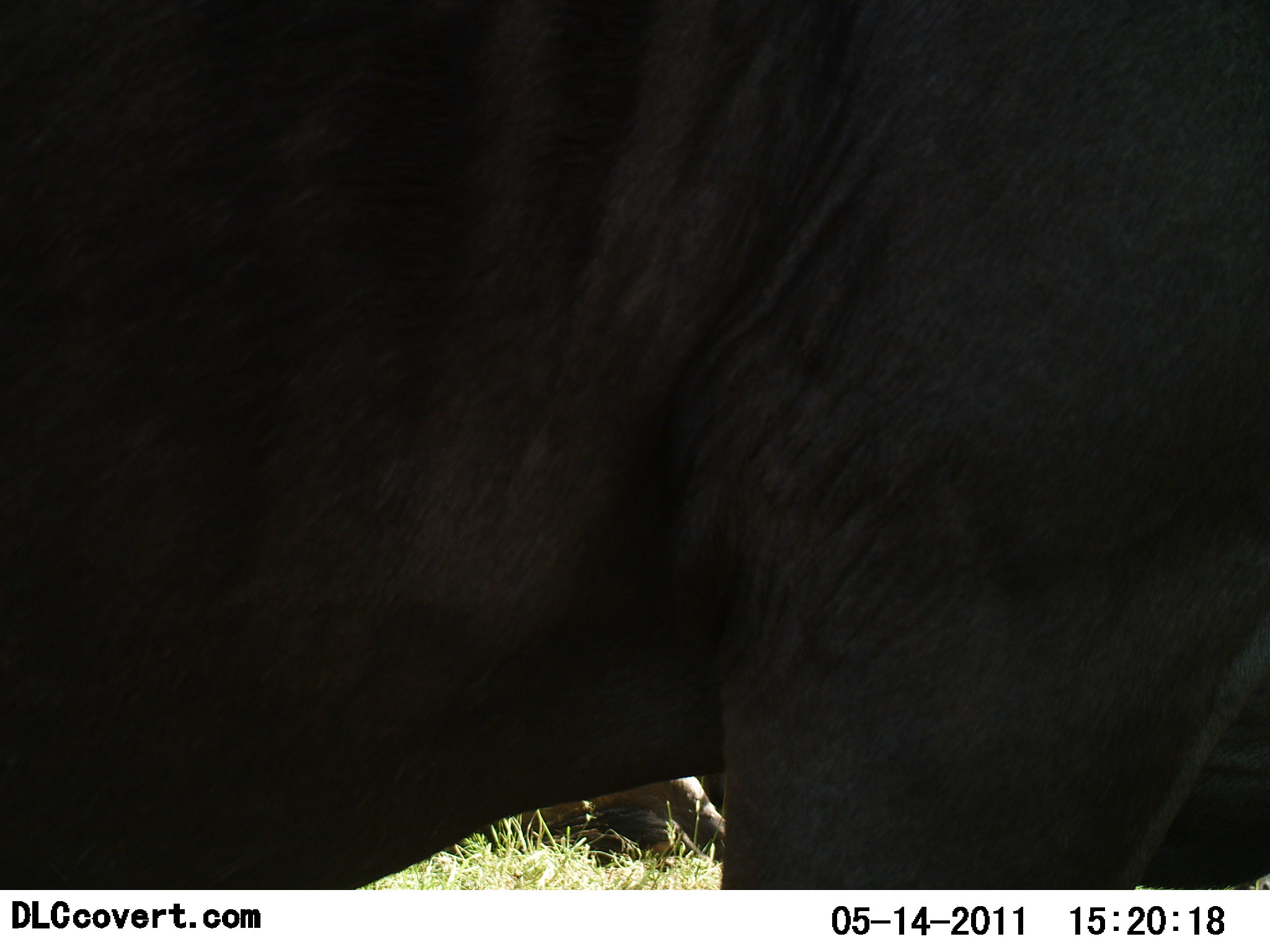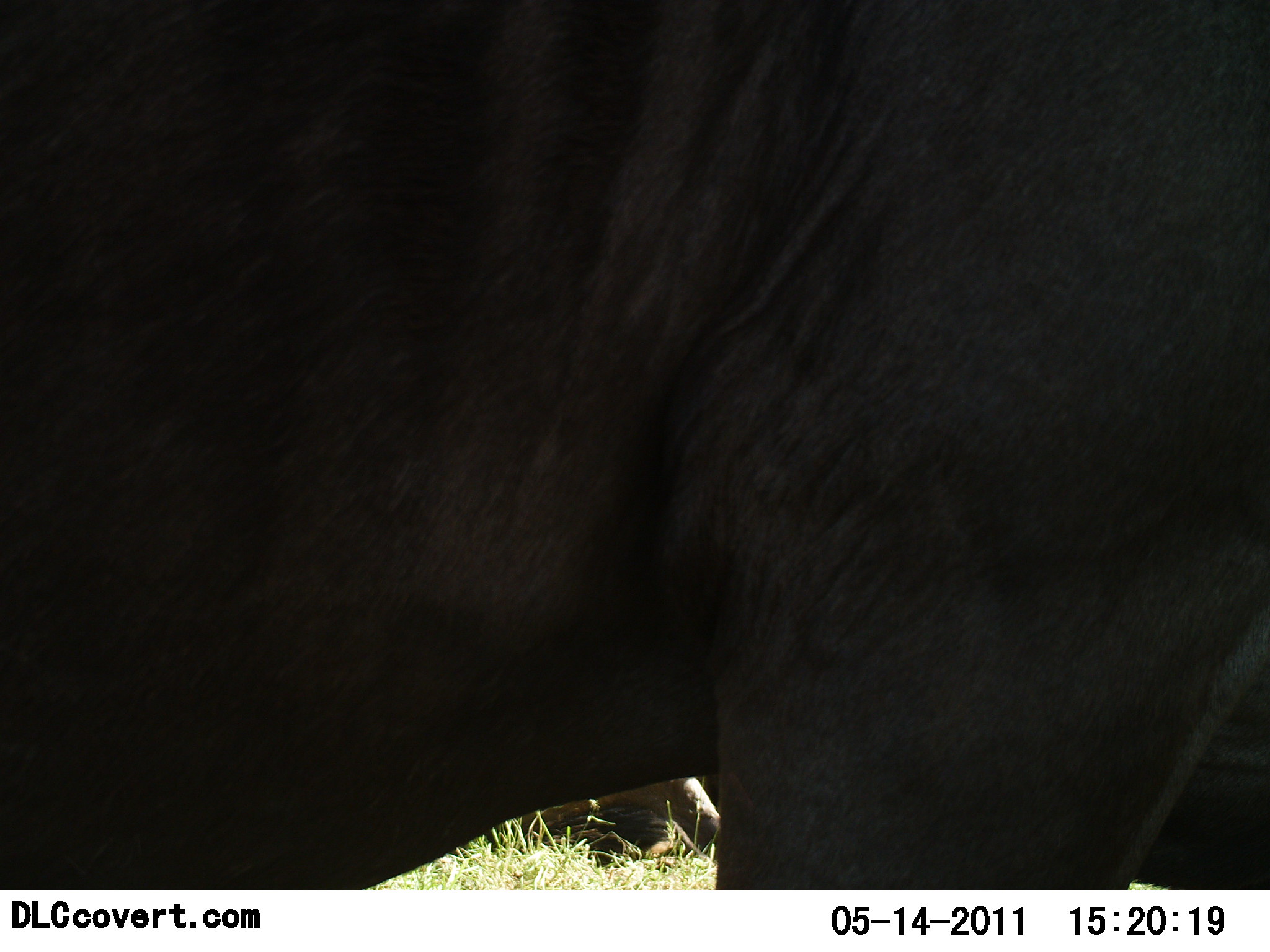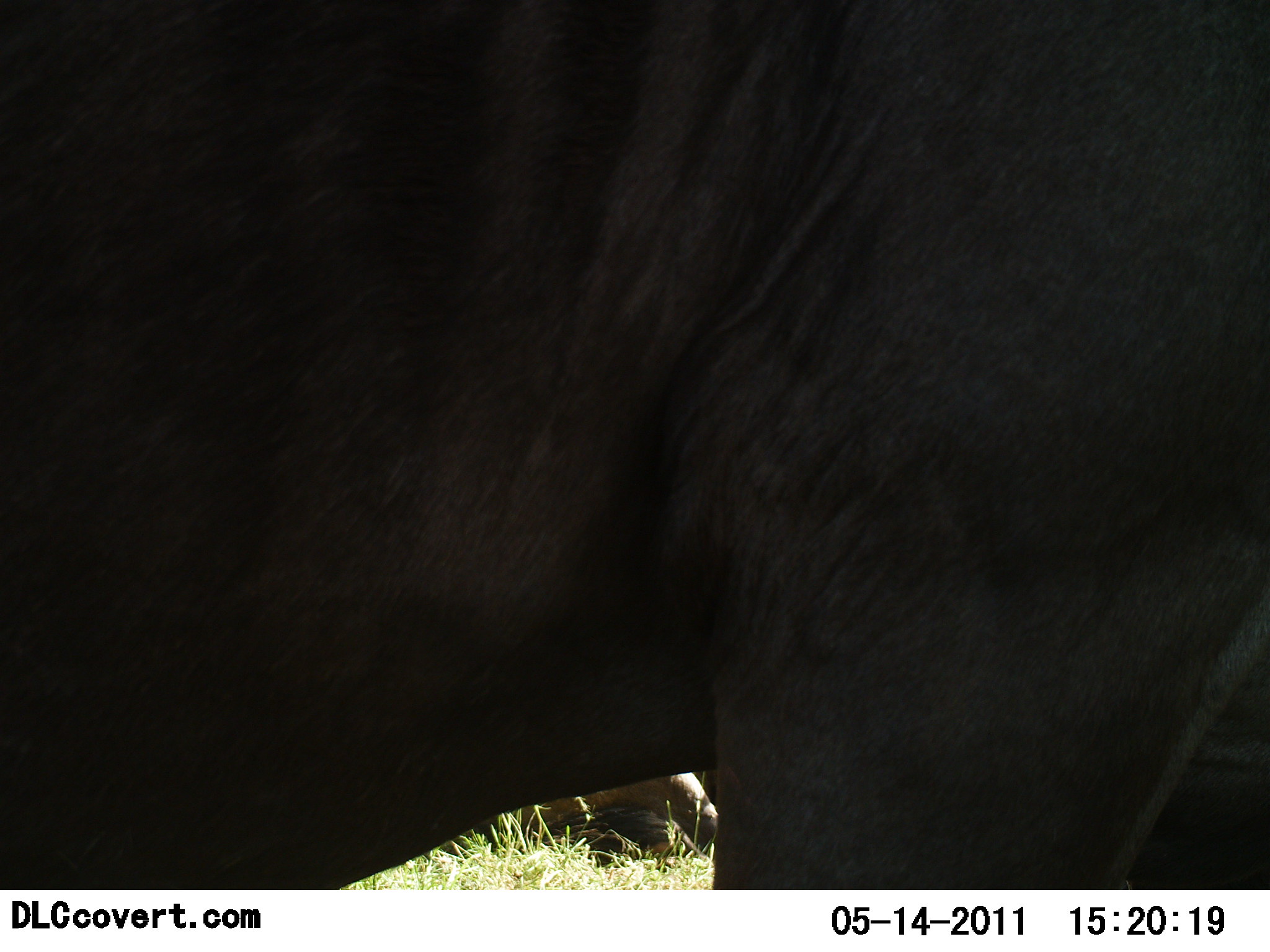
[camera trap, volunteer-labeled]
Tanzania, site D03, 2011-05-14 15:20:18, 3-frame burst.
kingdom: Animalia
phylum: Chordata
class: Mammalia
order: Artiodactyla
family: Bovidae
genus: Connochaetes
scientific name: Connochaetes taurinus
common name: blue wildebeest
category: wildebeest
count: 2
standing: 100%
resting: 45%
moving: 0%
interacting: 0%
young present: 0%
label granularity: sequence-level